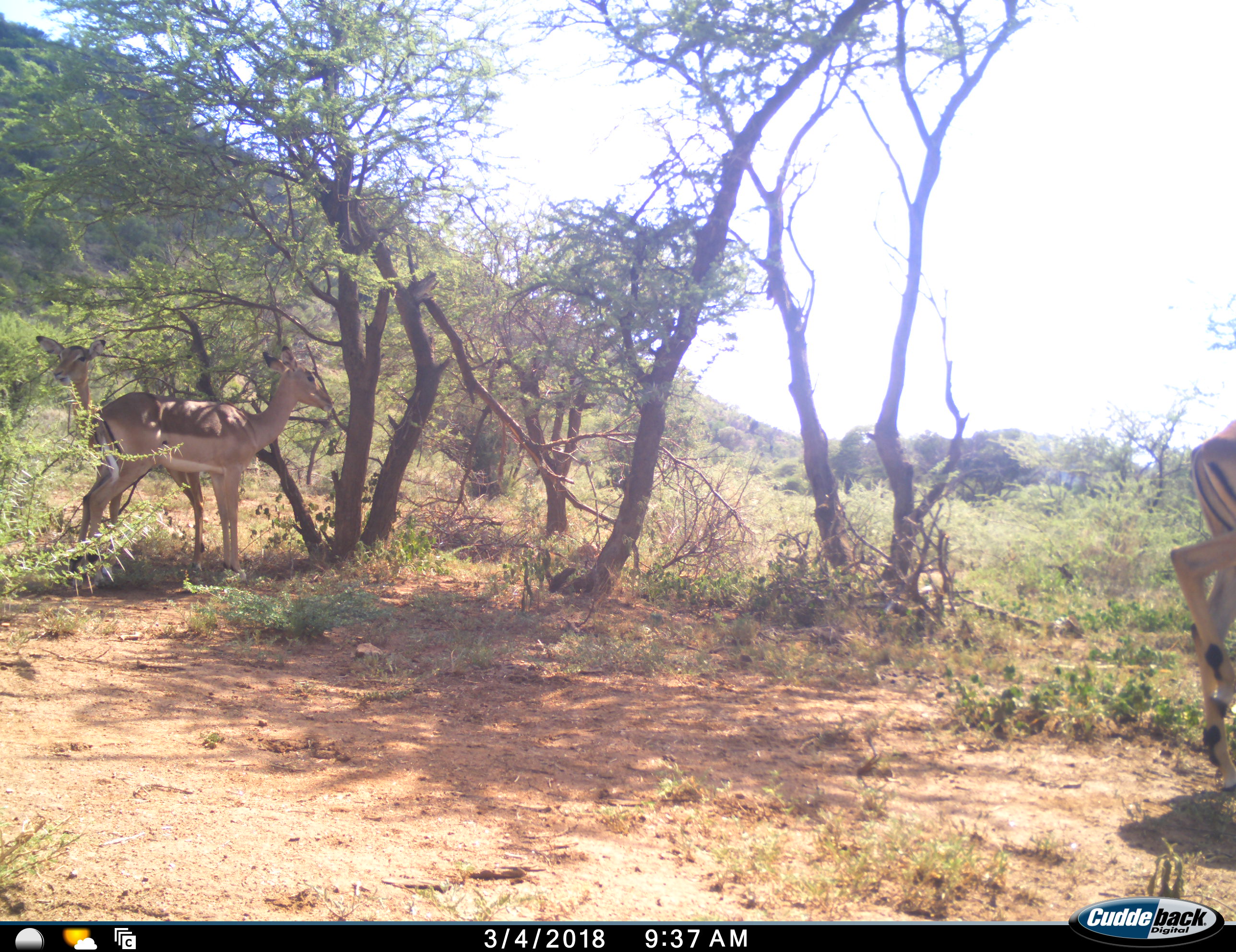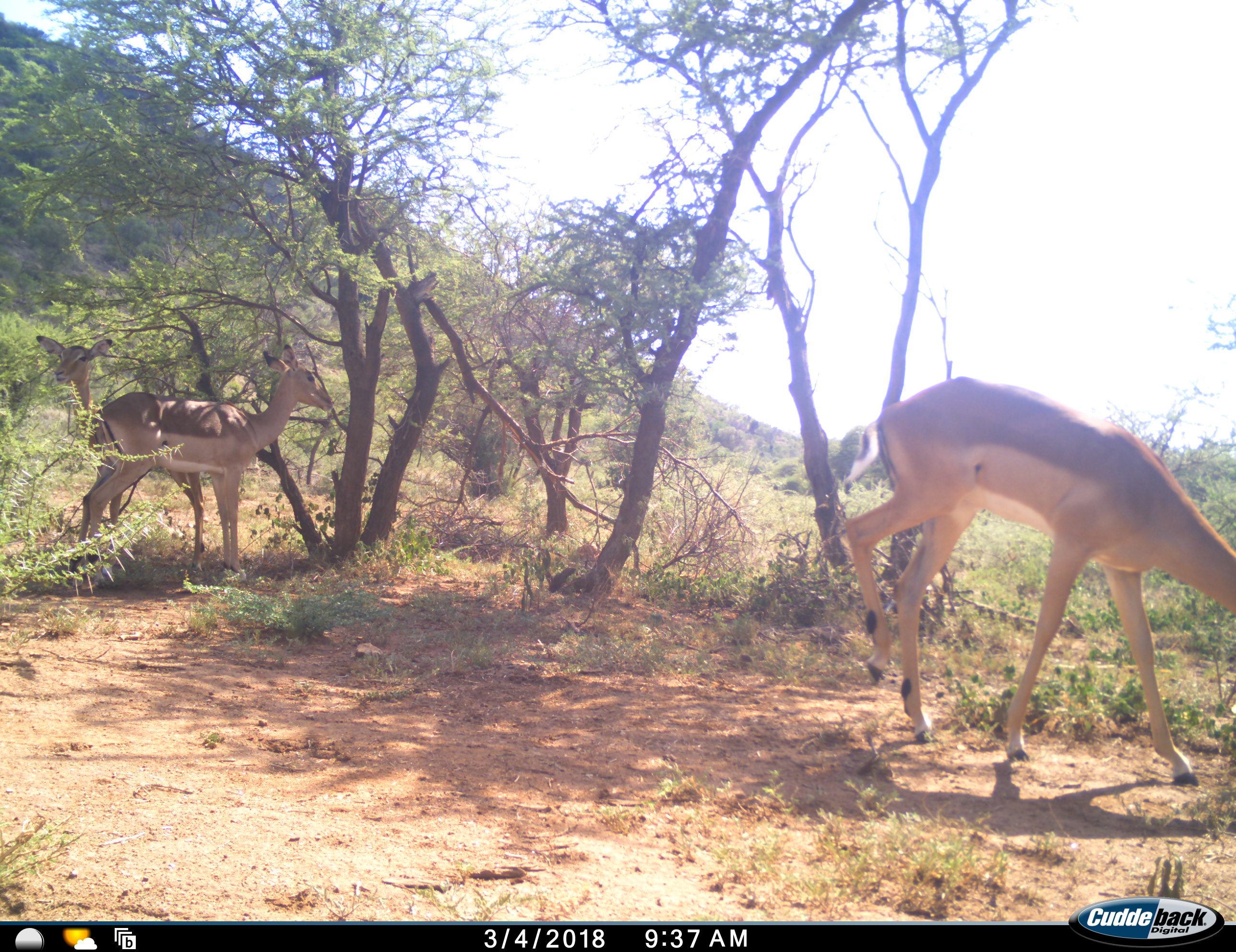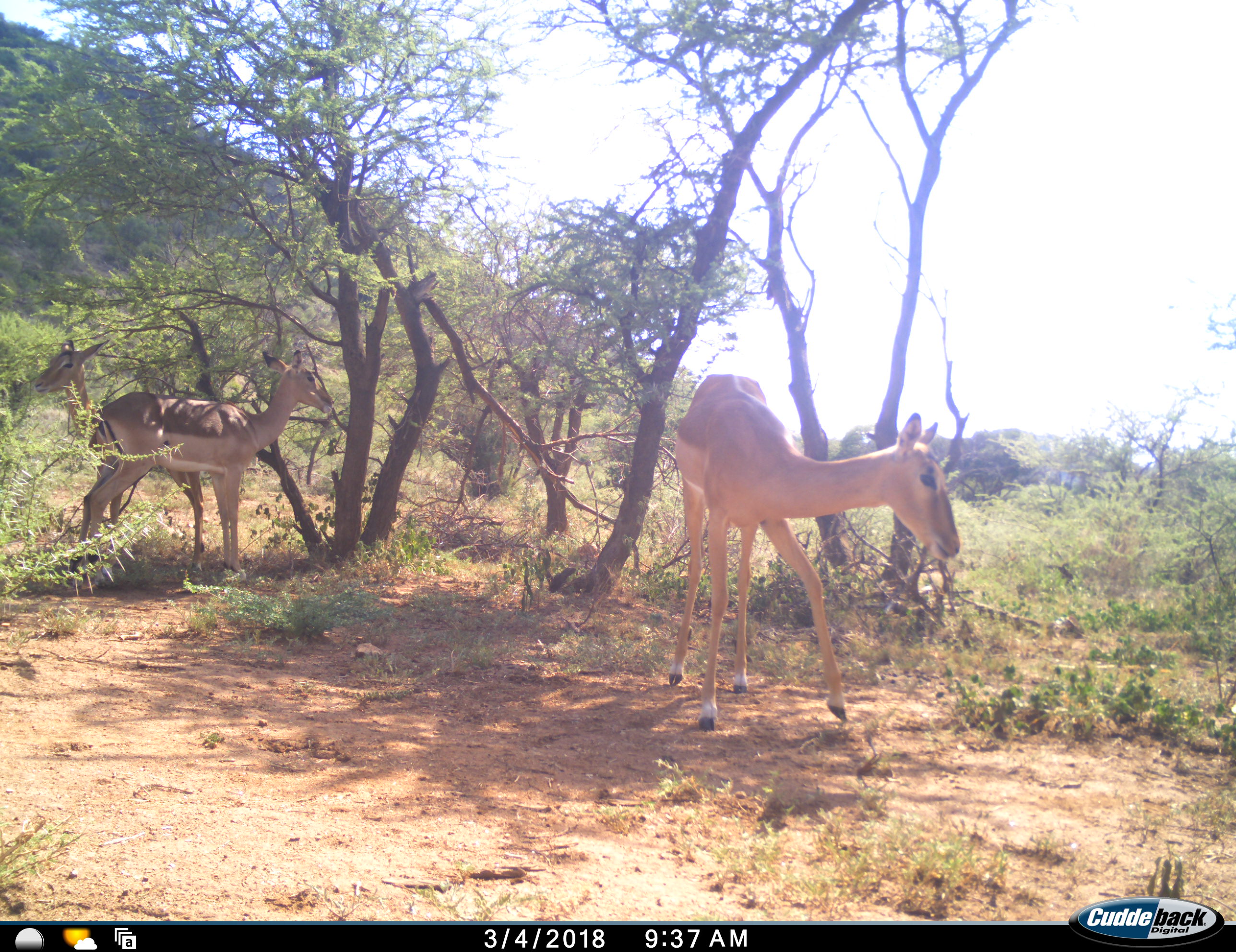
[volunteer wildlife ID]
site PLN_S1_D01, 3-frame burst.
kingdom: Animalia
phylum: Chordata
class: Mammalia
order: Artiodactyla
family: Bovidae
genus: Aepyceros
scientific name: Aepyceros melampus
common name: impala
Impala (Aepyceros melampus), count 3. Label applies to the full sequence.